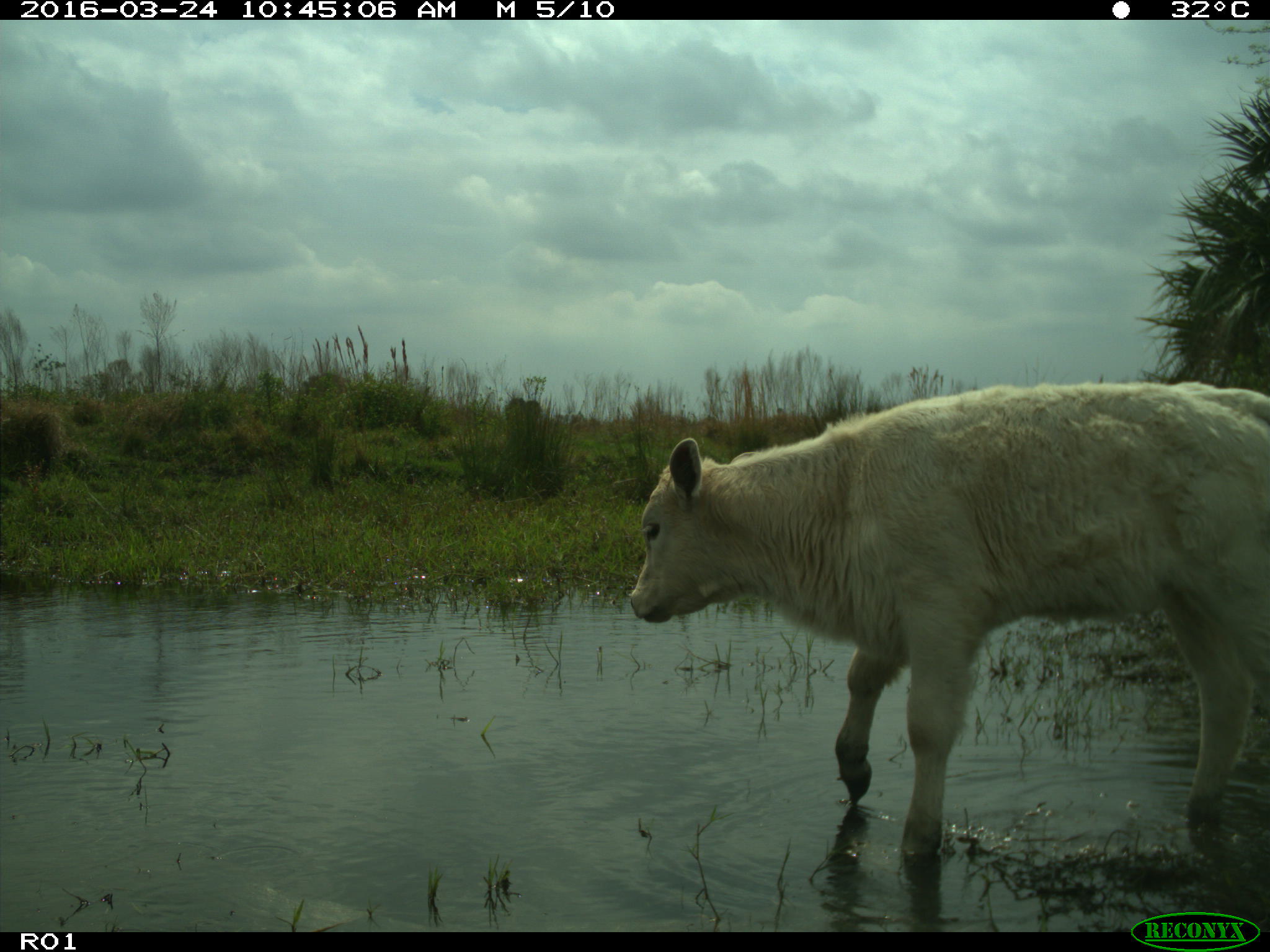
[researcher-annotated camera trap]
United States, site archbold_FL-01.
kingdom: Animalia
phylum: Chordata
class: Mammalia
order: Artiodactyla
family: Bovidae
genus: Bos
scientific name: Bos taurus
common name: domestic cow